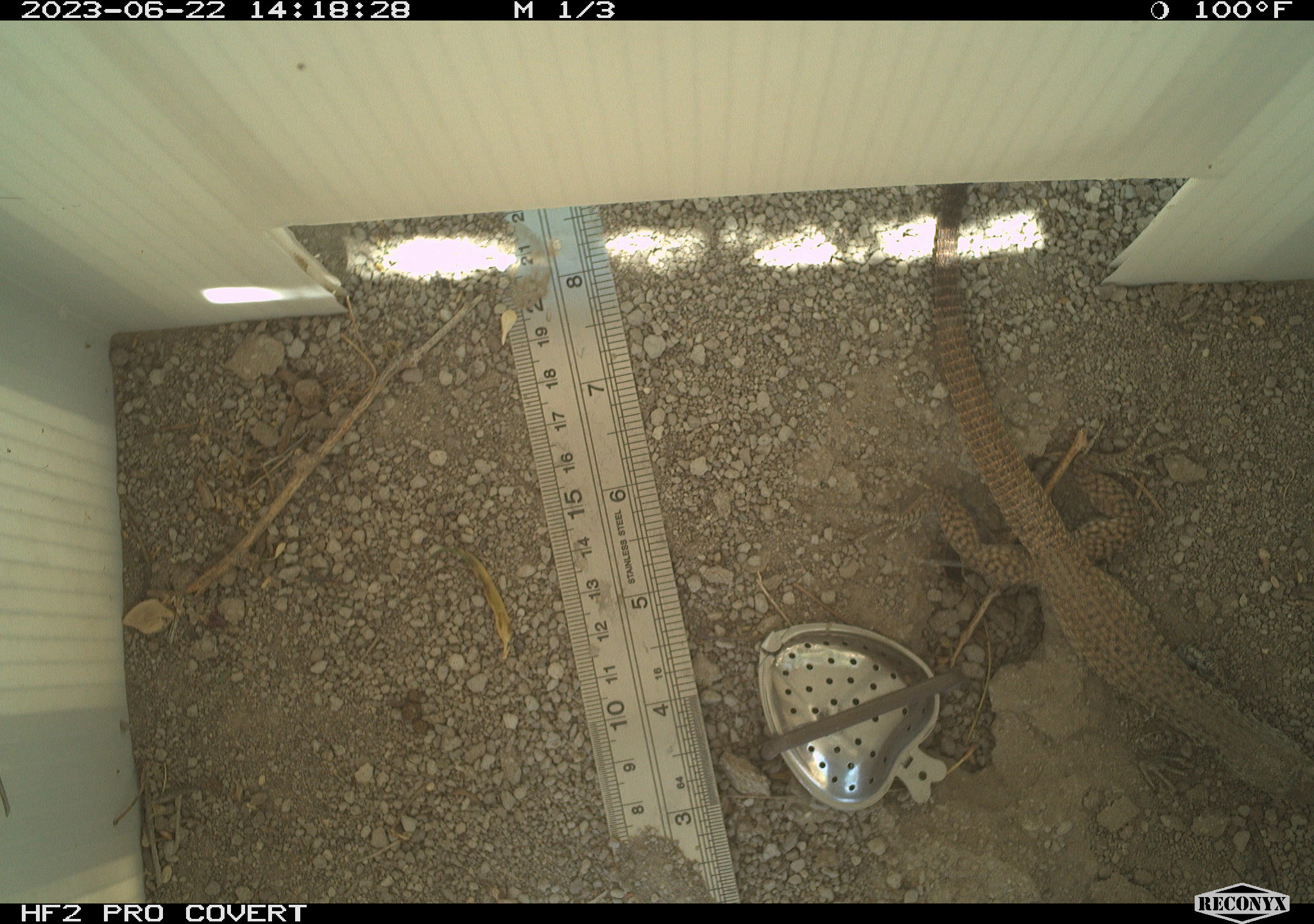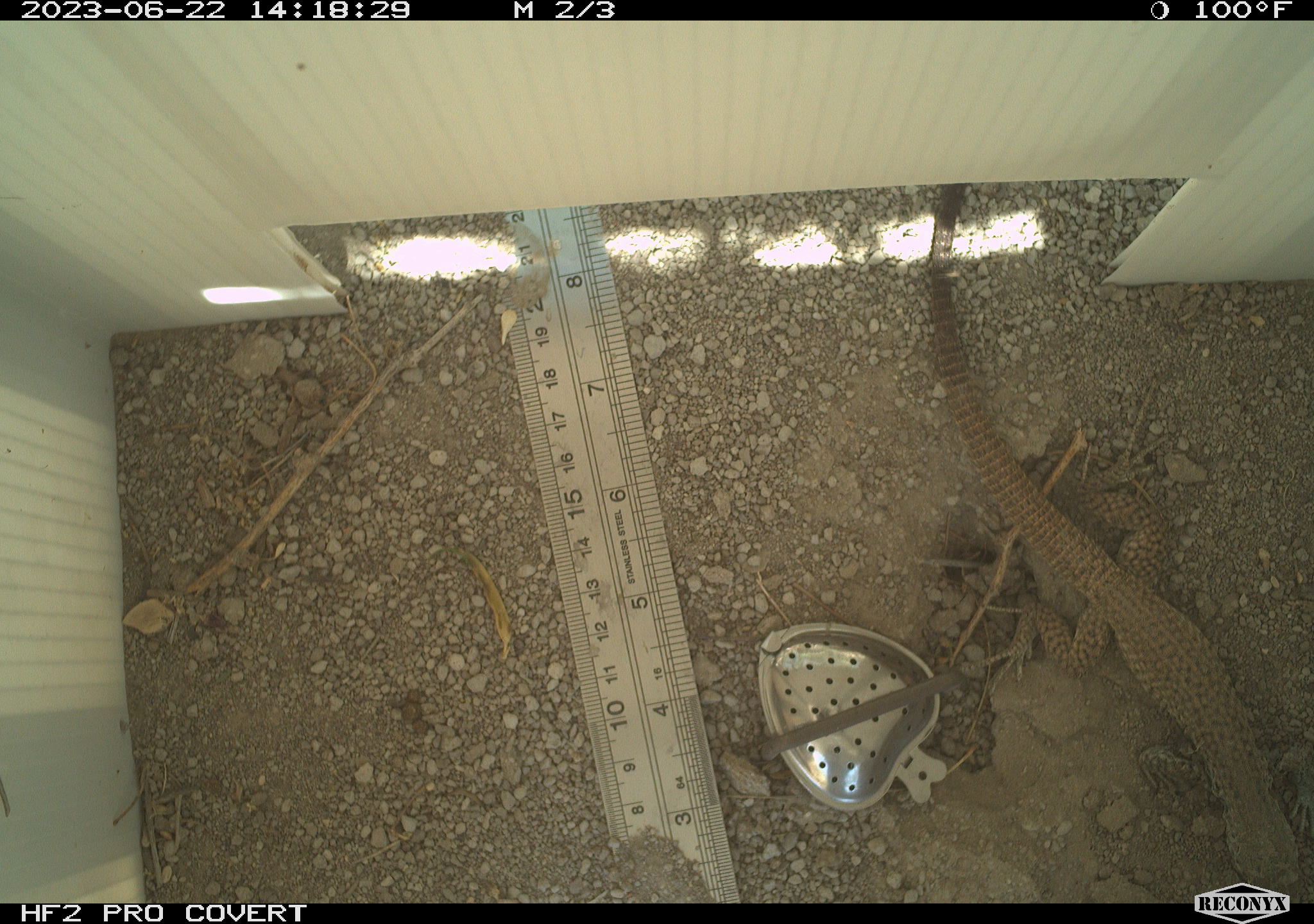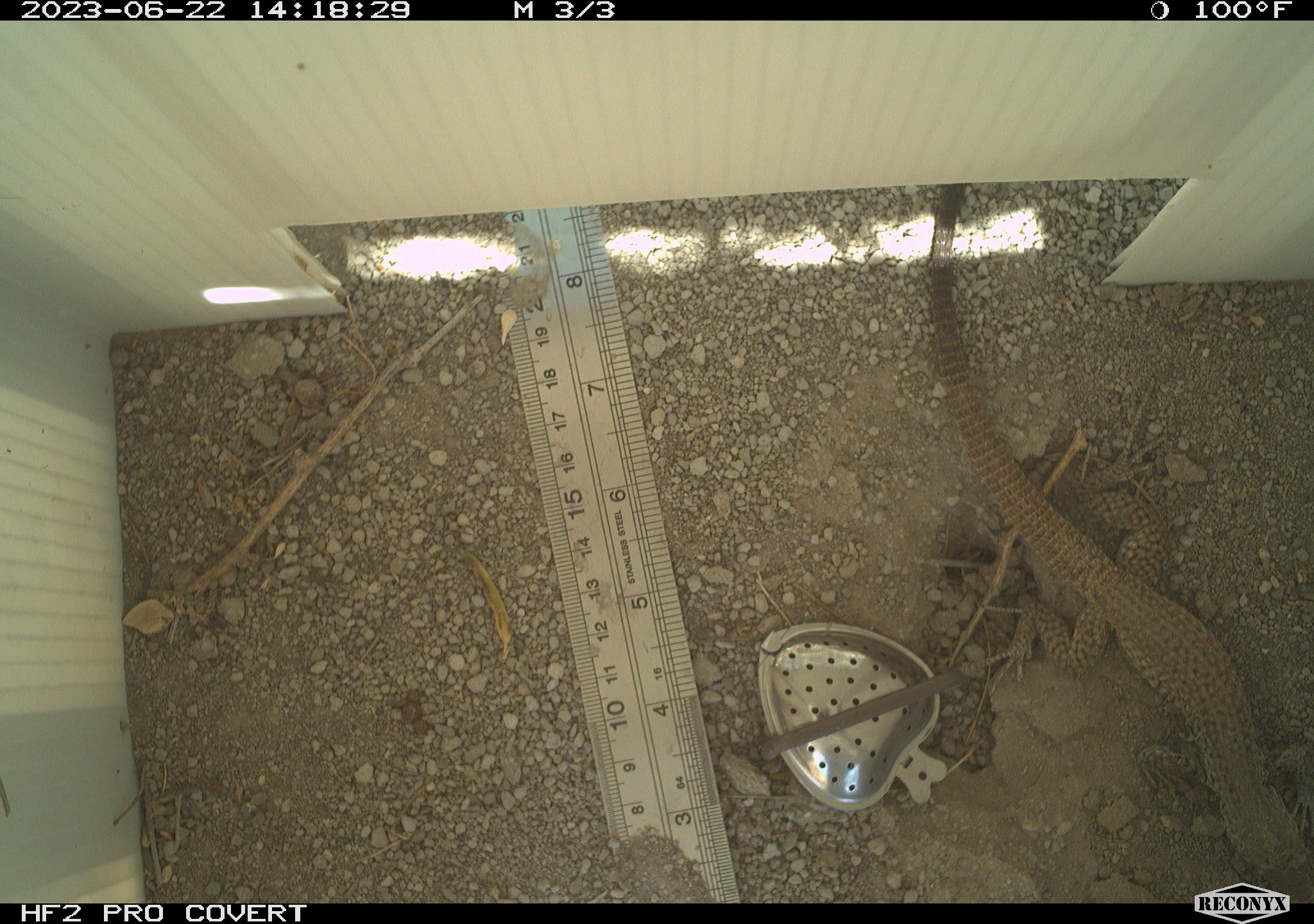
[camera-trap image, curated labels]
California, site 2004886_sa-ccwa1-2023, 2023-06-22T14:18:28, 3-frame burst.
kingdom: Animalia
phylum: Chordata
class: Reptilia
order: Squamata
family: Teiidae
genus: Aspidoscelis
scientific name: Aspidoscelis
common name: whiptail lizards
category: aspidoscelis species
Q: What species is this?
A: Aspidoscelis species (whiptail lizards) (Aspidoscelis).